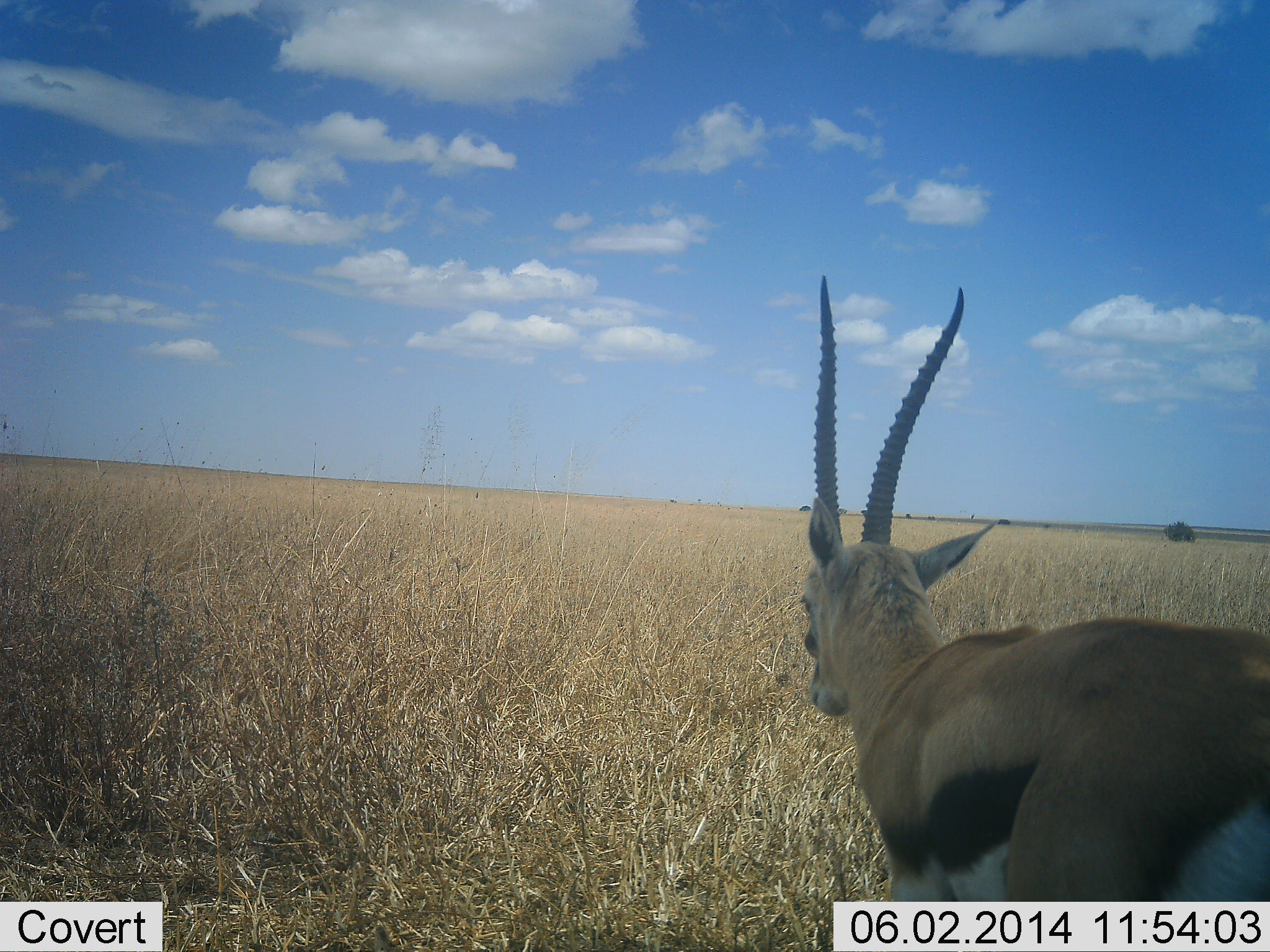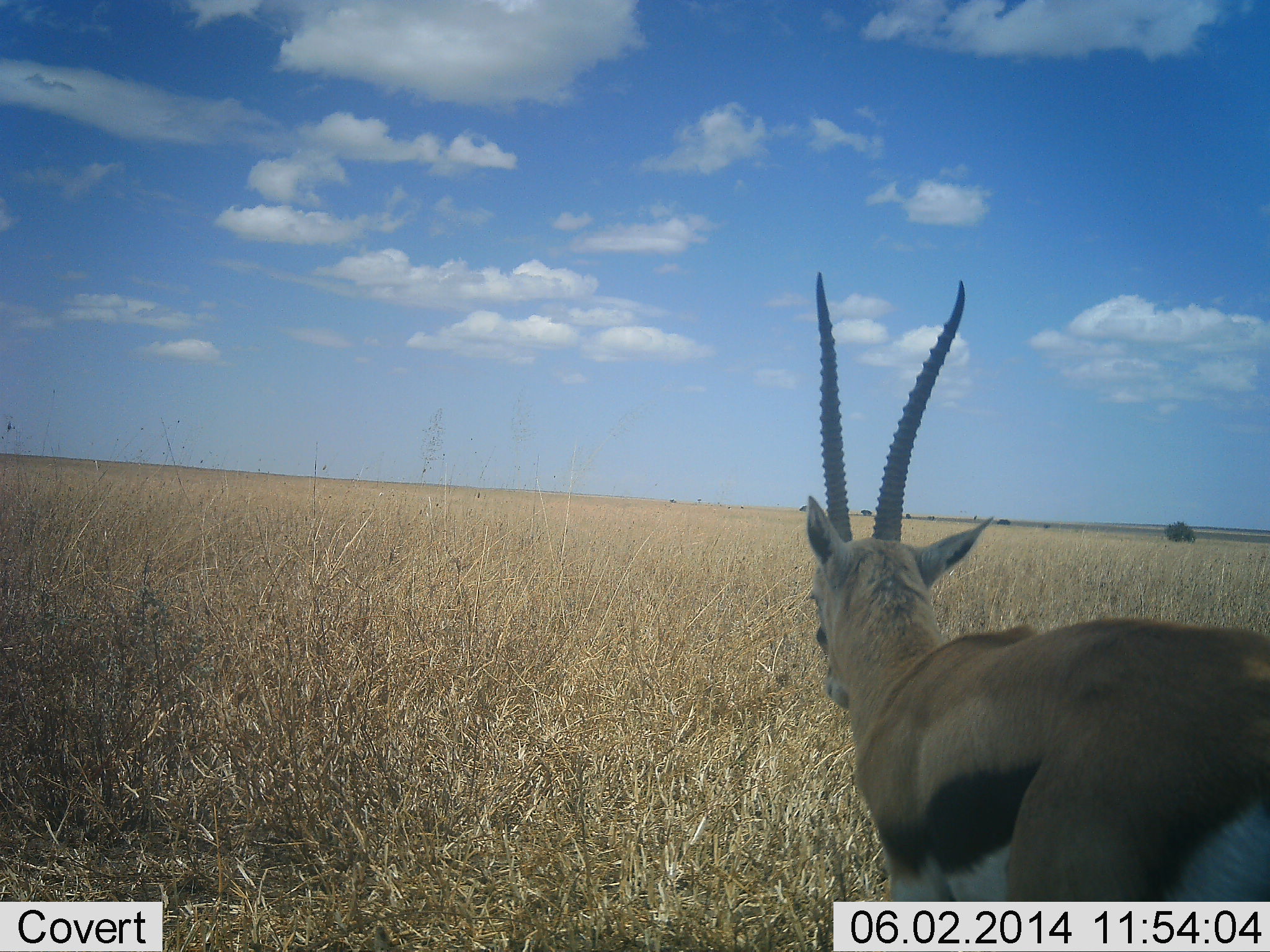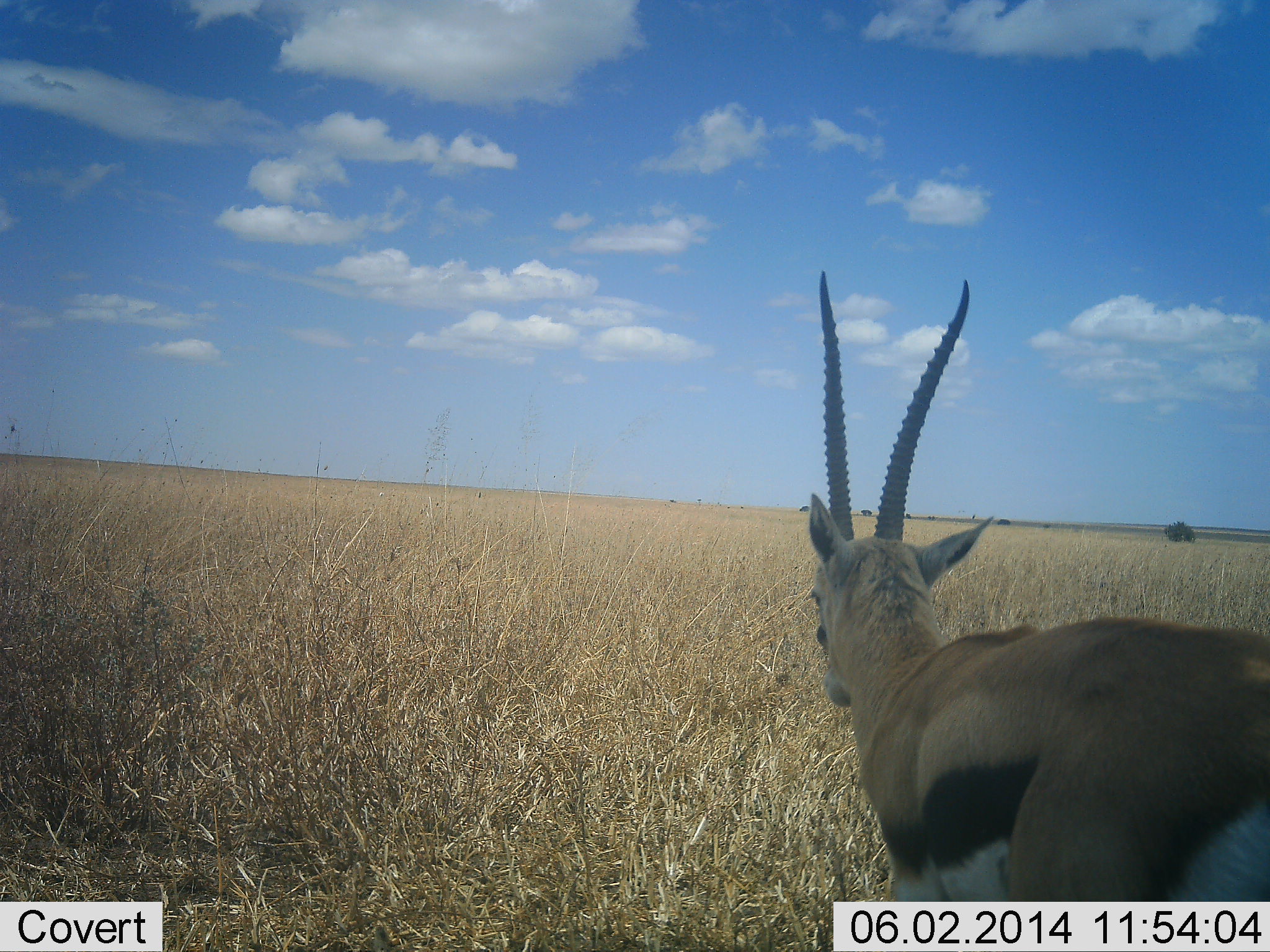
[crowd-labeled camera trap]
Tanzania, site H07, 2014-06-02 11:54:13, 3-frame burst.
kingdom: Animalia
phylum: Chordata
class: Mammalia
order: Artiodactyla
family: Bovidae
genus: Eudorcas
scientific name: Eudorcas thomsonii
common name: thomson's gazelle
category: gazellethomsons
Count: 1.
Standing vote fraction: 98%.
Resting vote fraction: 0%.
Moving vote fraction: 4%.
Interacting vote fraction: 0%.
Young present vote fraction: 0%.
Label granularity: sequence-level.